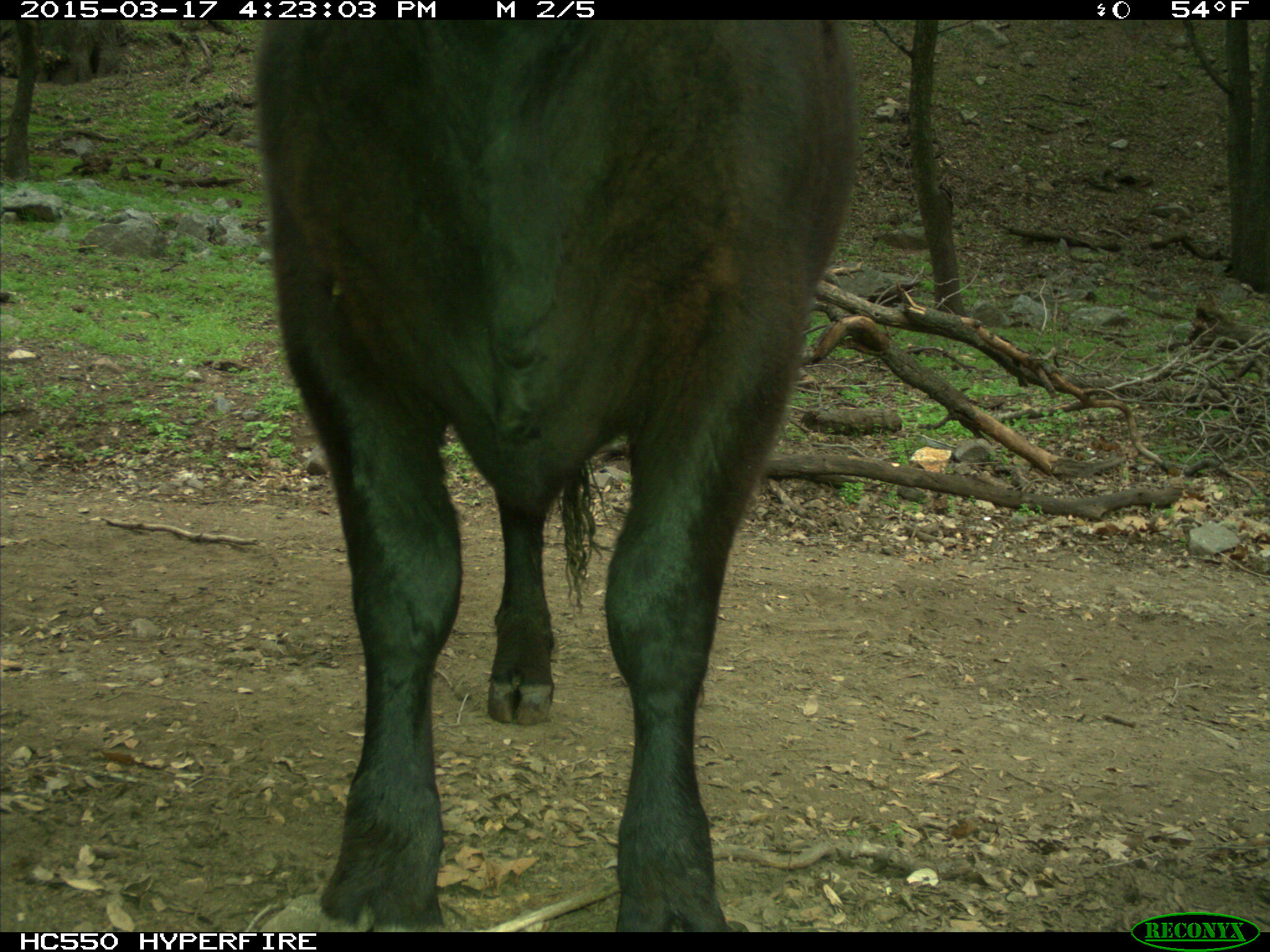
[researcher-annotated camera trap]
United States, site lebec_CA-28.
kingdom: Animalia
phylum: Chordata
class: Mammalia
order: Artiodactyla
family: Bovidae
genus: Bos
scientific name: Bos taurus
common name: domestic cow